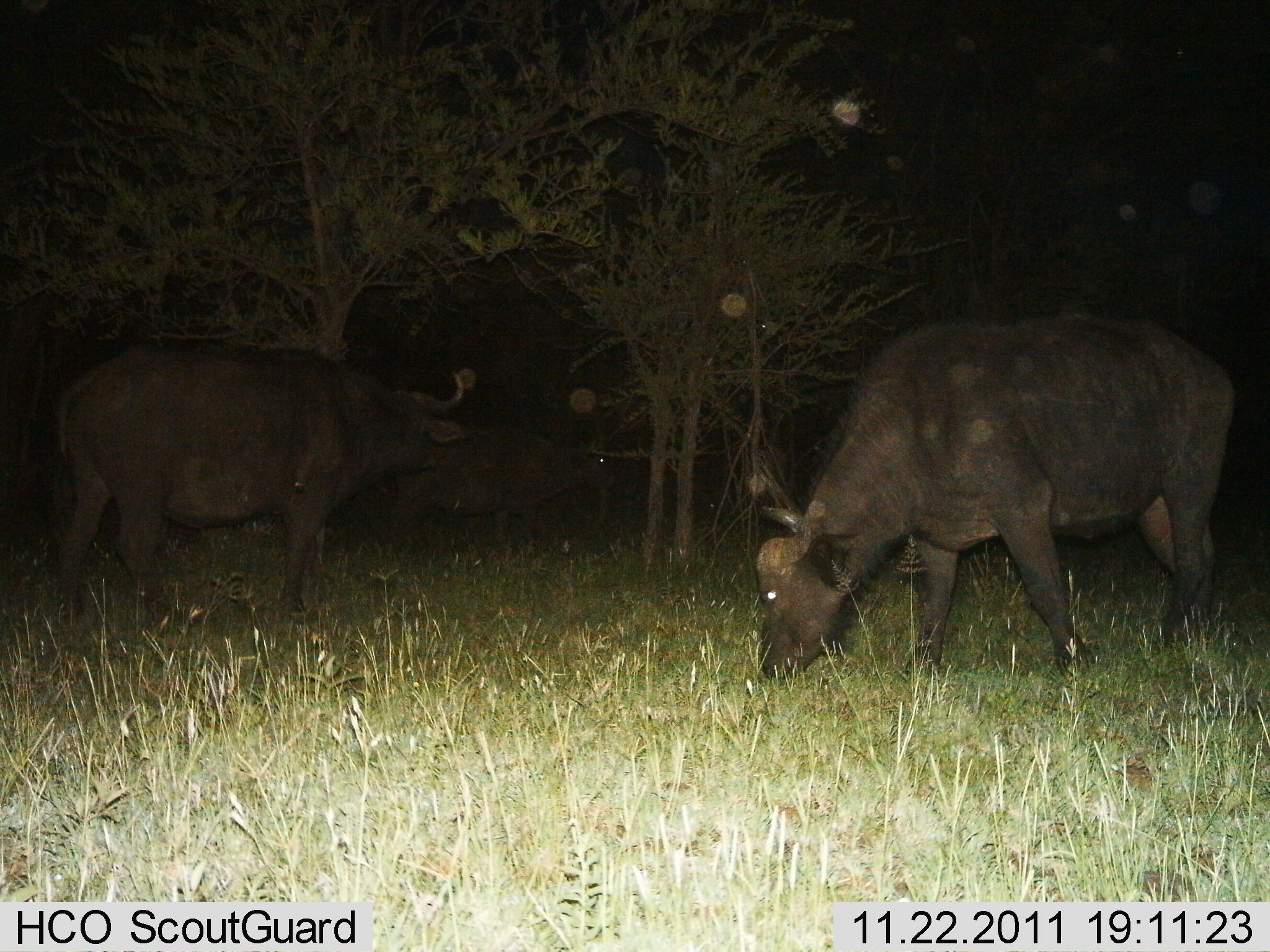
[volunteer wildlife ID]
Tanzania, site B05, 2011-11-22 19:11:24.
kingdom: Animalia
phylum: Chordata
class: Mammalia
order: Artiodactyla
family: Bovidae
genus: Syncerus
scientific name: Syncerus caffer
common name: cape buffalo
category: buffalo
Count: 3.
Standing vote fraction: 64%.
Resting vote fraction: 0%.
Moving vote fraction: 0%.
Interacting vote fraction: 0%.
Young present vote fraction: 0%.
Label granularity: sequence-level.